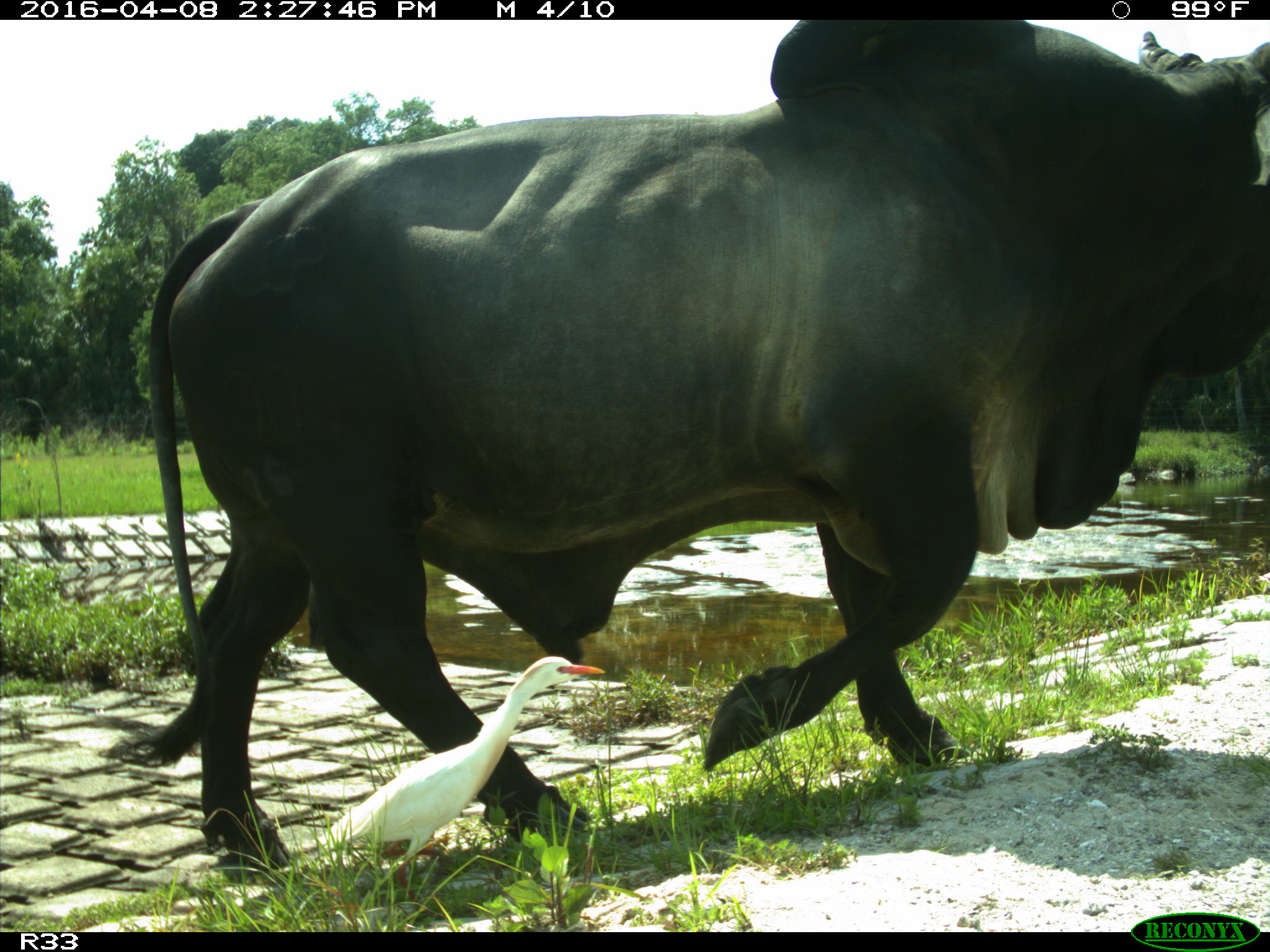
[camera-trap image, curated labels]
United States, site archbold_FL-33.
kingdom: Animalia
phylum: Chordata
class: Mammalia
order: Artiodactyla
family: Bovidae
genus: Bos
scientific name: Bos taurus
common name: domestic cow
Bos taurus (domestic cow).